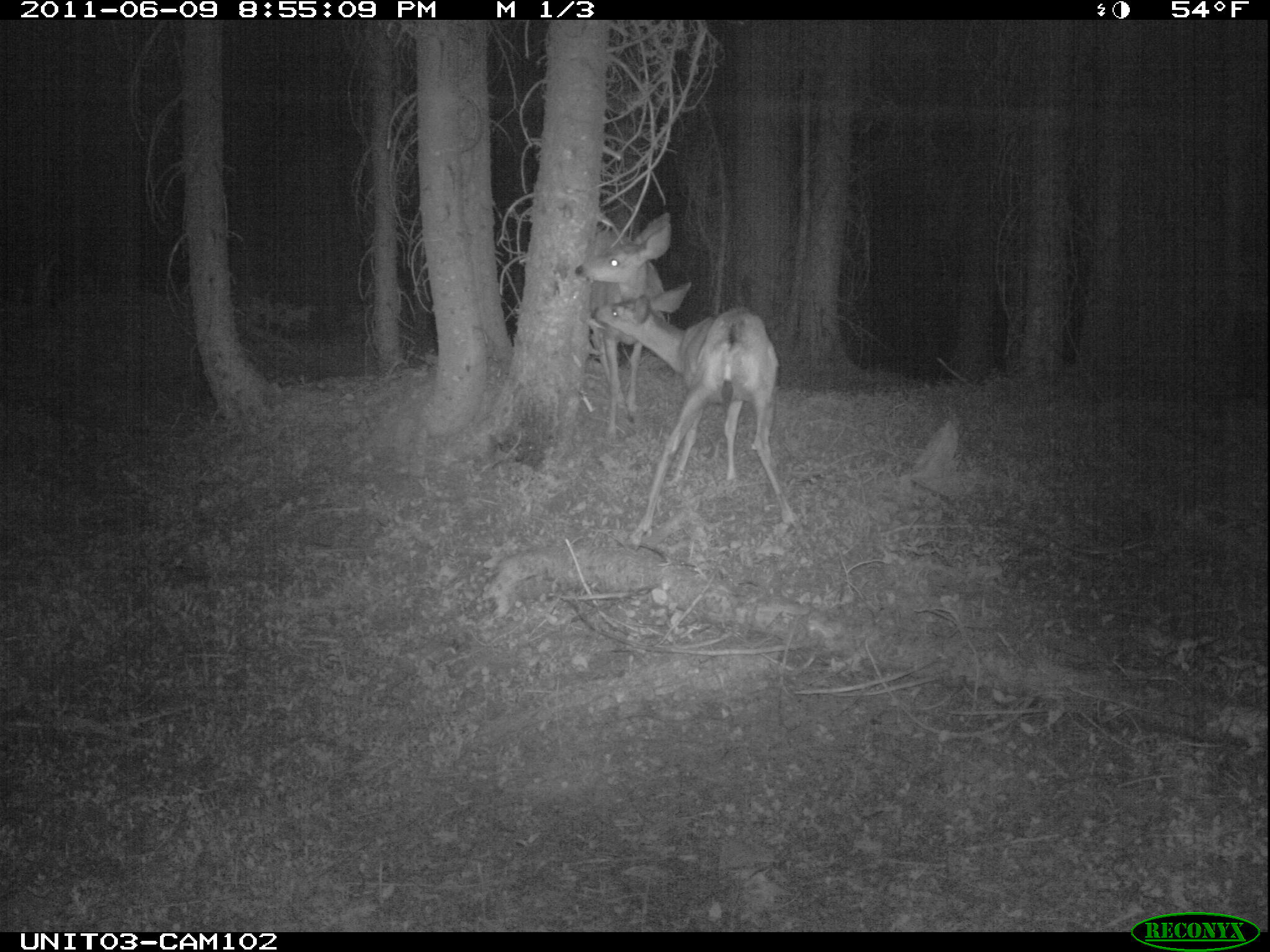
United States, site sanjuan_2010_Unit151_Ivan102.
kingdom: Animalia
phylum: Chordata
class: Mammalia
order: Artiodactyla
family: Cervidae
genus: Odocoileus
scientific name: Odocoileus hemionus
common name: mule deer